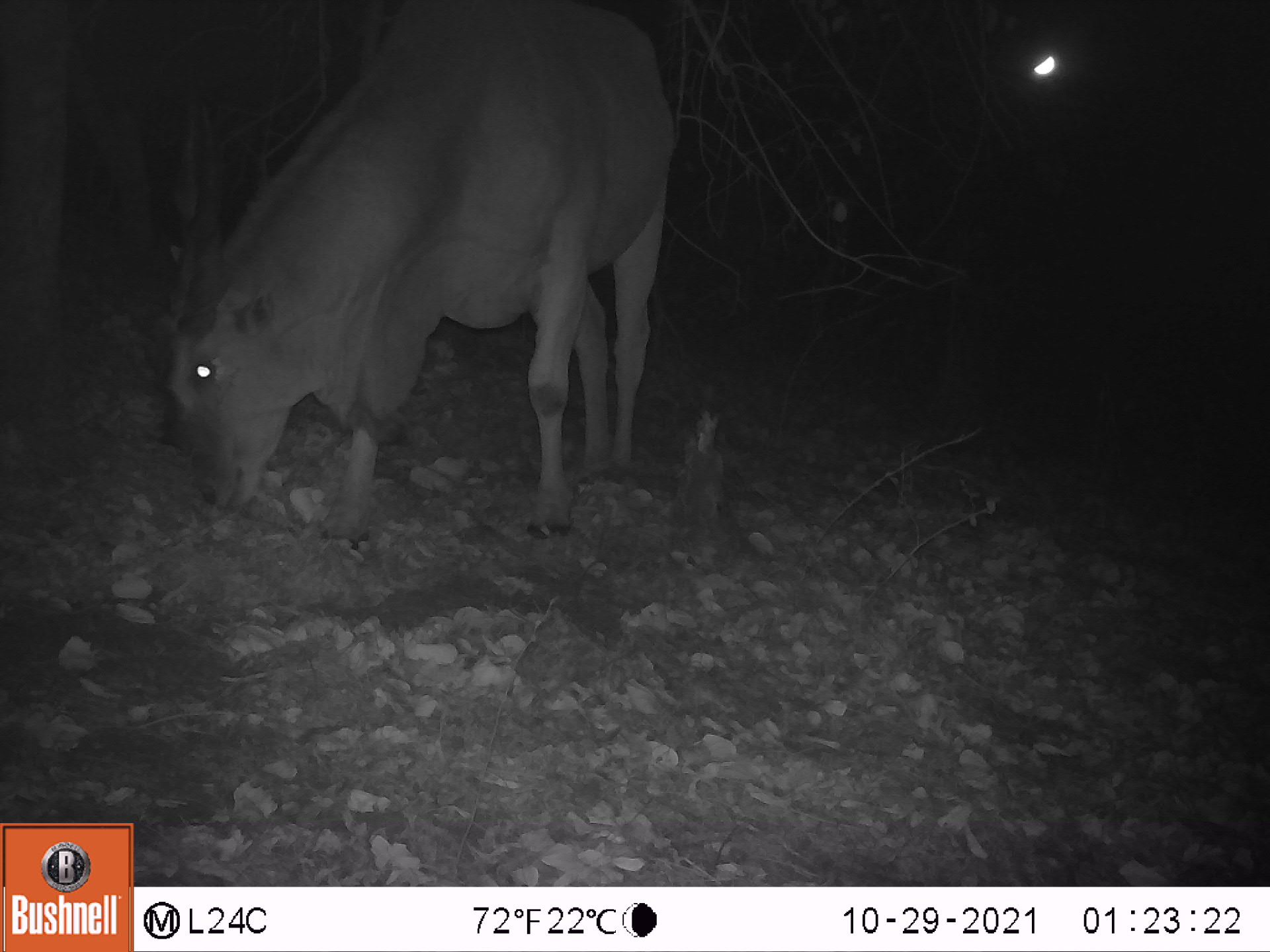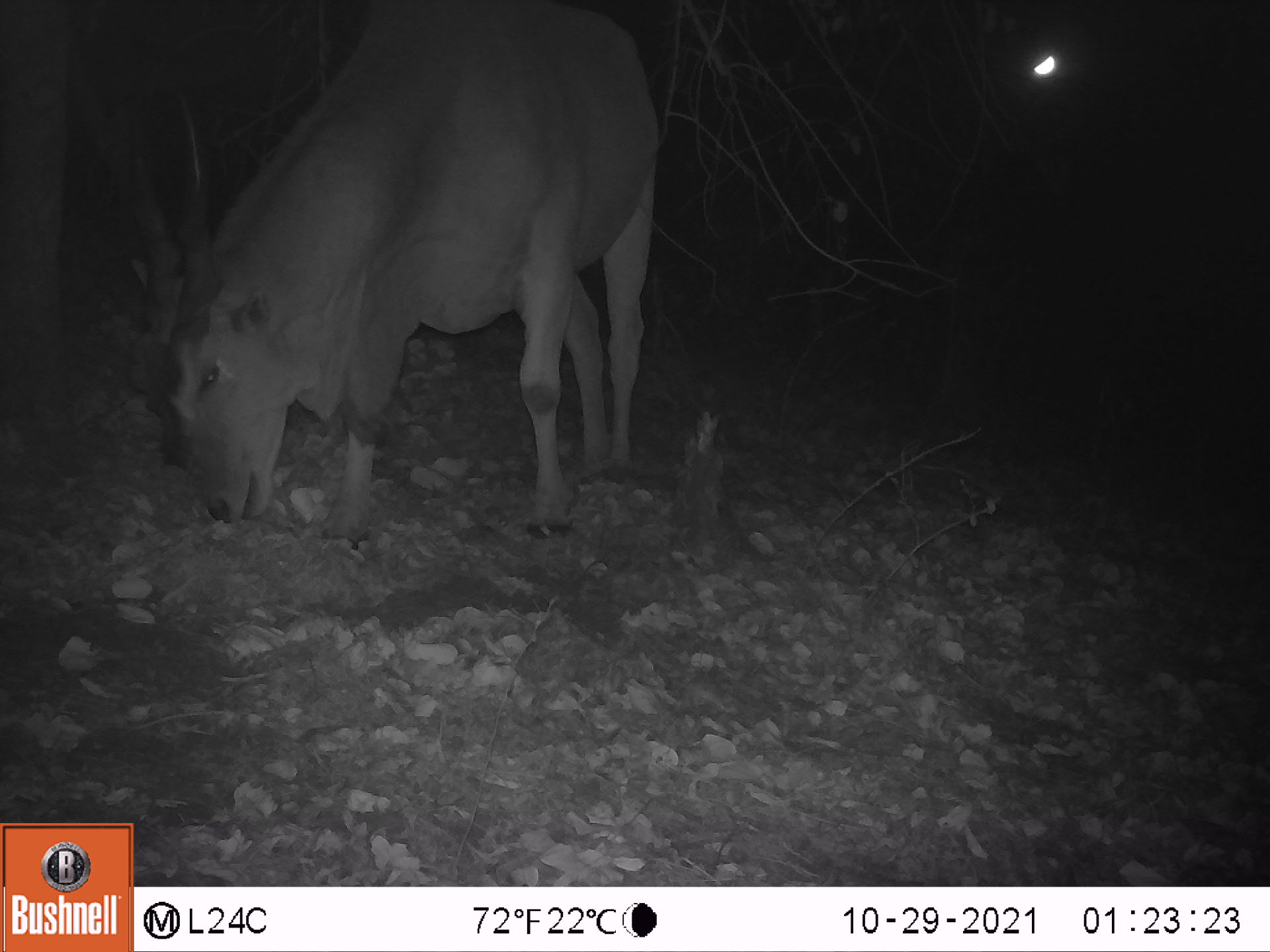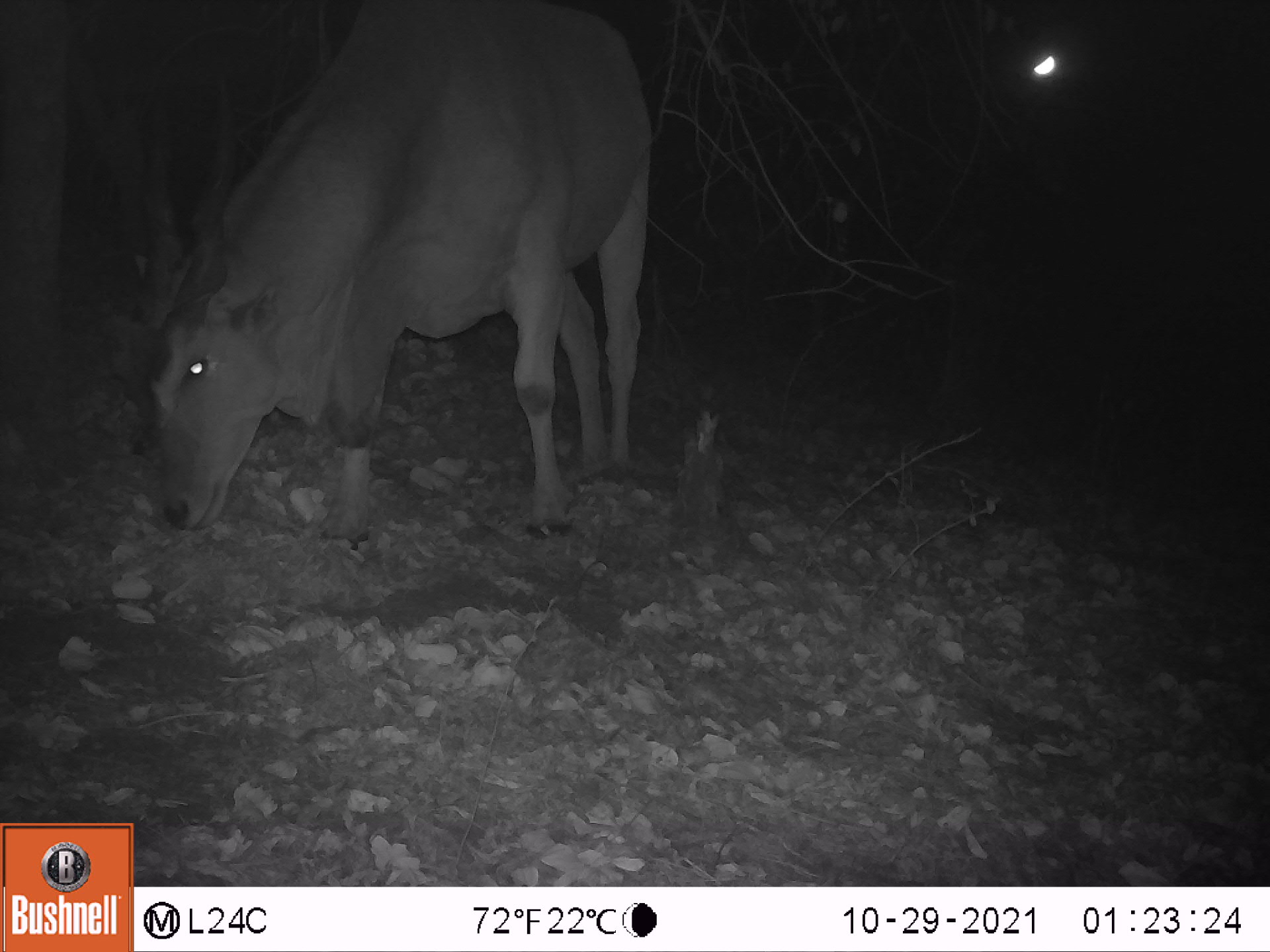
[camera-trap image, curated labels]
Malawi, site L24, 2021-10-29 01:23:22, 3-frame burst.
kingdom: Animalia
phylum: Chordata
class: Mammalia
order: Artiodactyla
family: Bovidae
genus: Tragelaphus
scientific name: Tragelaphus oryx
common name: common eland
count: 1